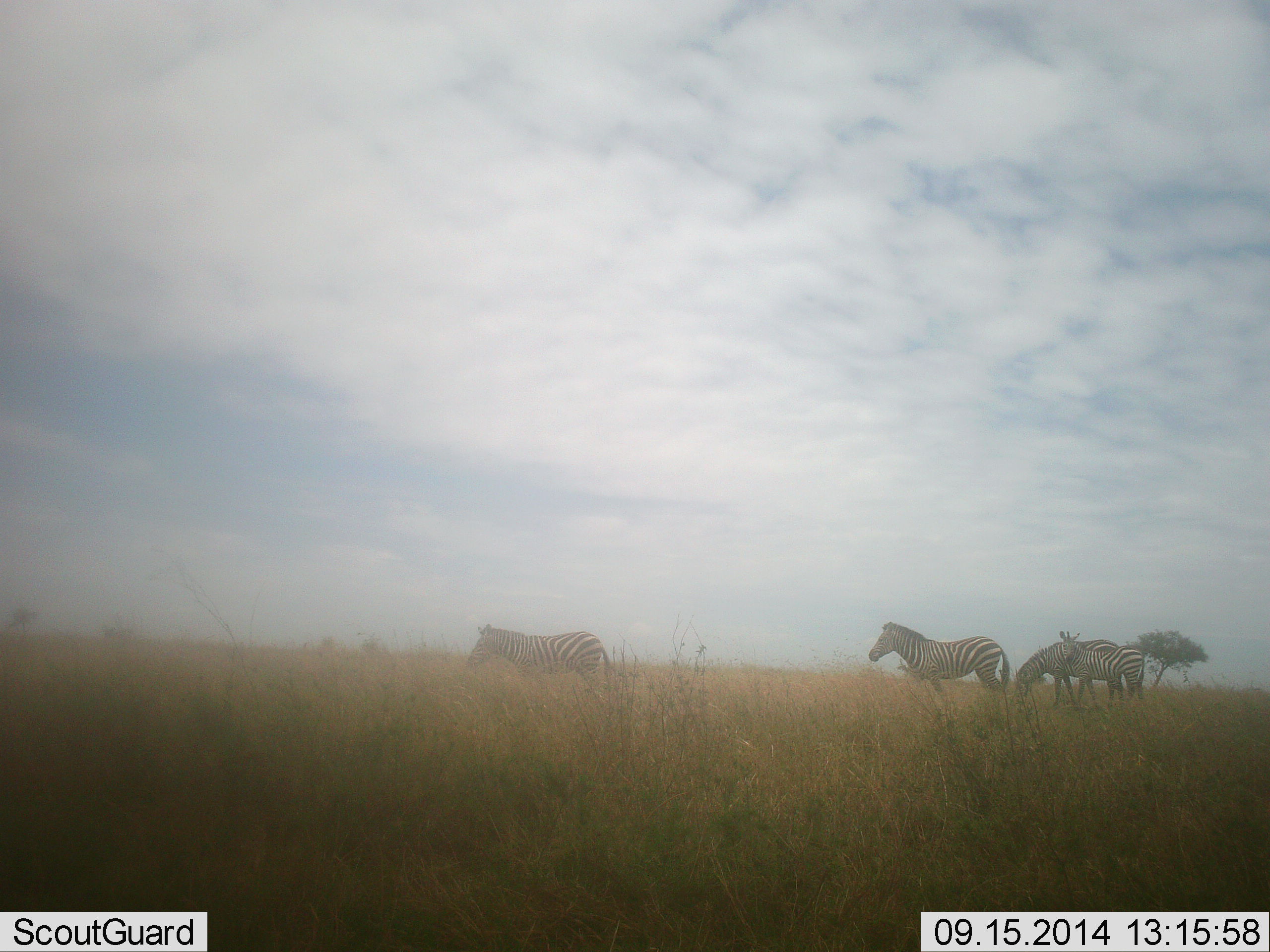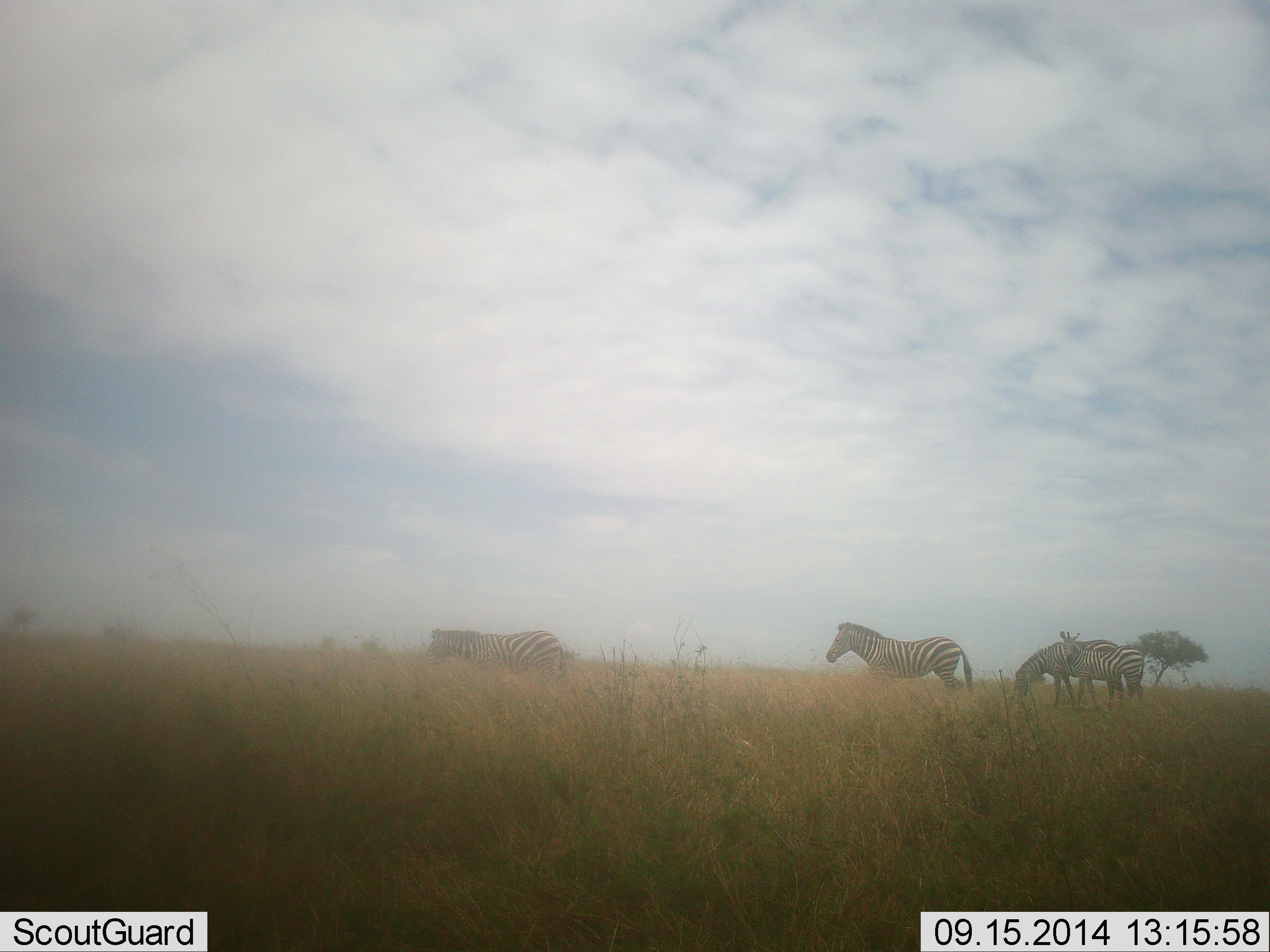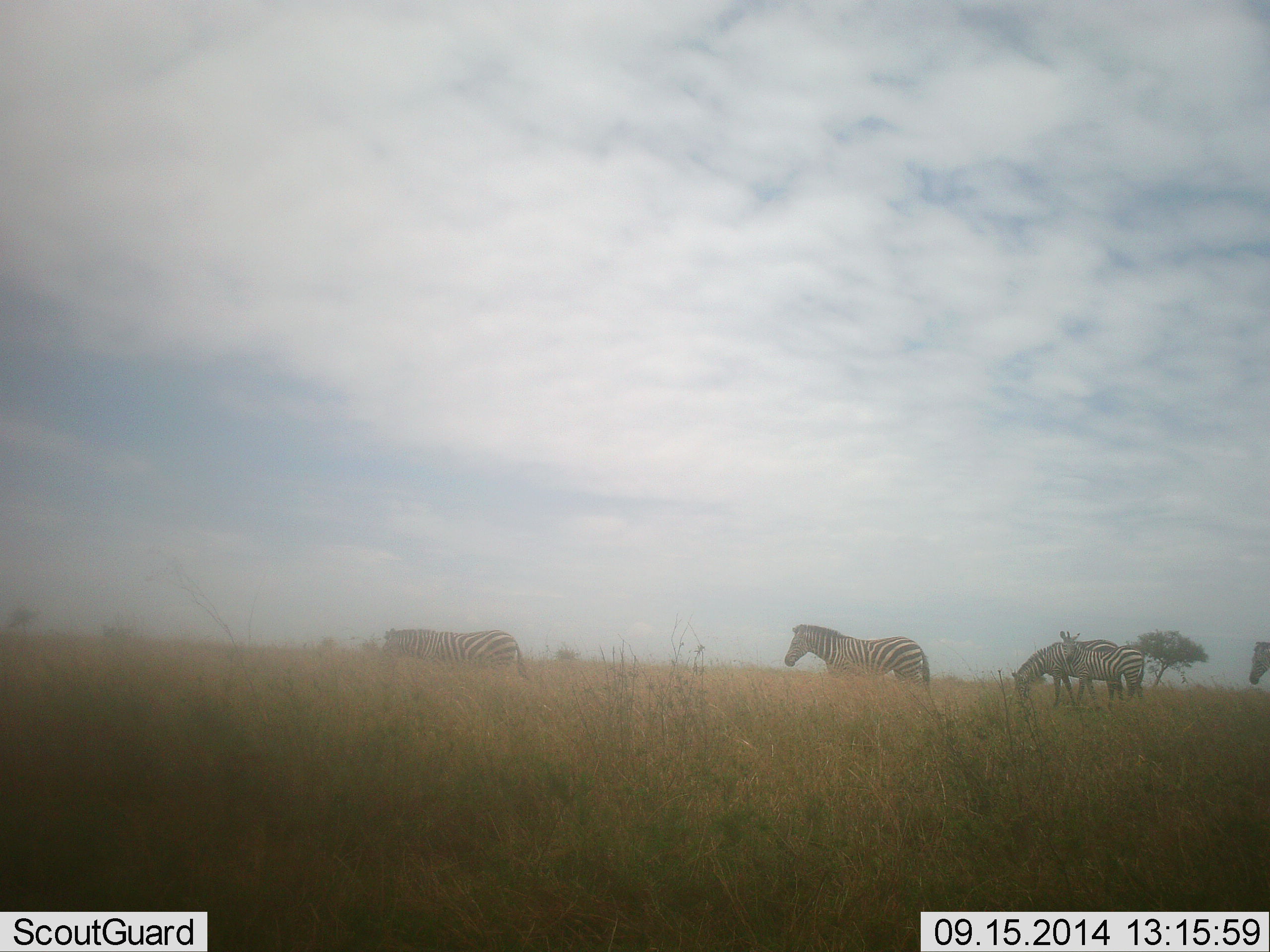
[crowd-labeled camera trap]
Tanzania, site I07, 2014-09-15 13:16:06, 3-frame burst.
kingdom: Animalia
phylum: Chordata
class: Mammalia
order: Perissodactyla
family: Equidae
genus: Equus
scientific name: Equus quagga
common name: plains zebra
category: zebra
Zebra (plains zebra) (Equus quagga), count 5. Behavior (volunteer vote fractions): standing 60%, resting 0%, moving 90%, interacting 10%. Young present (vote fraction): 10%. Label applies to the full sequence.